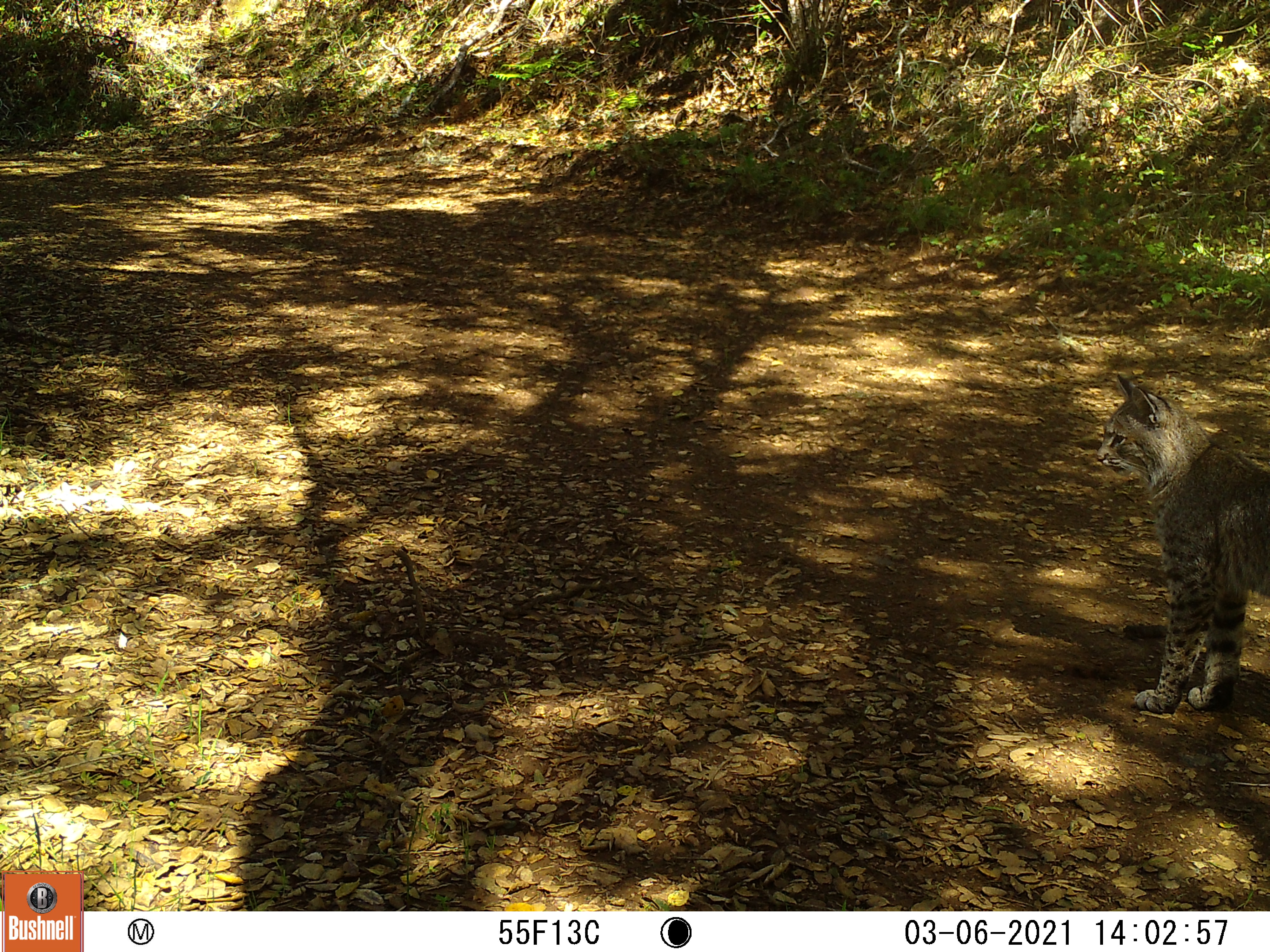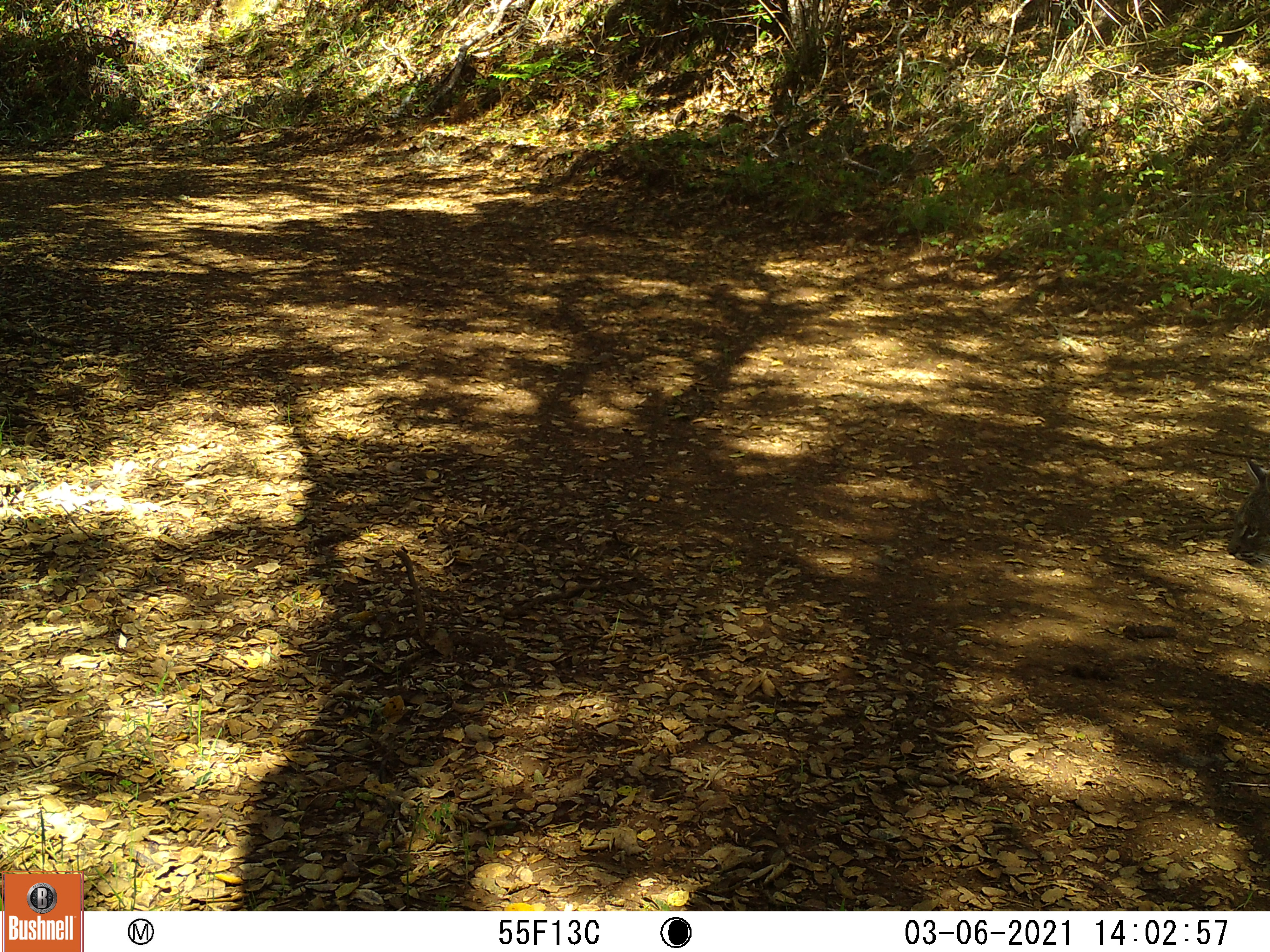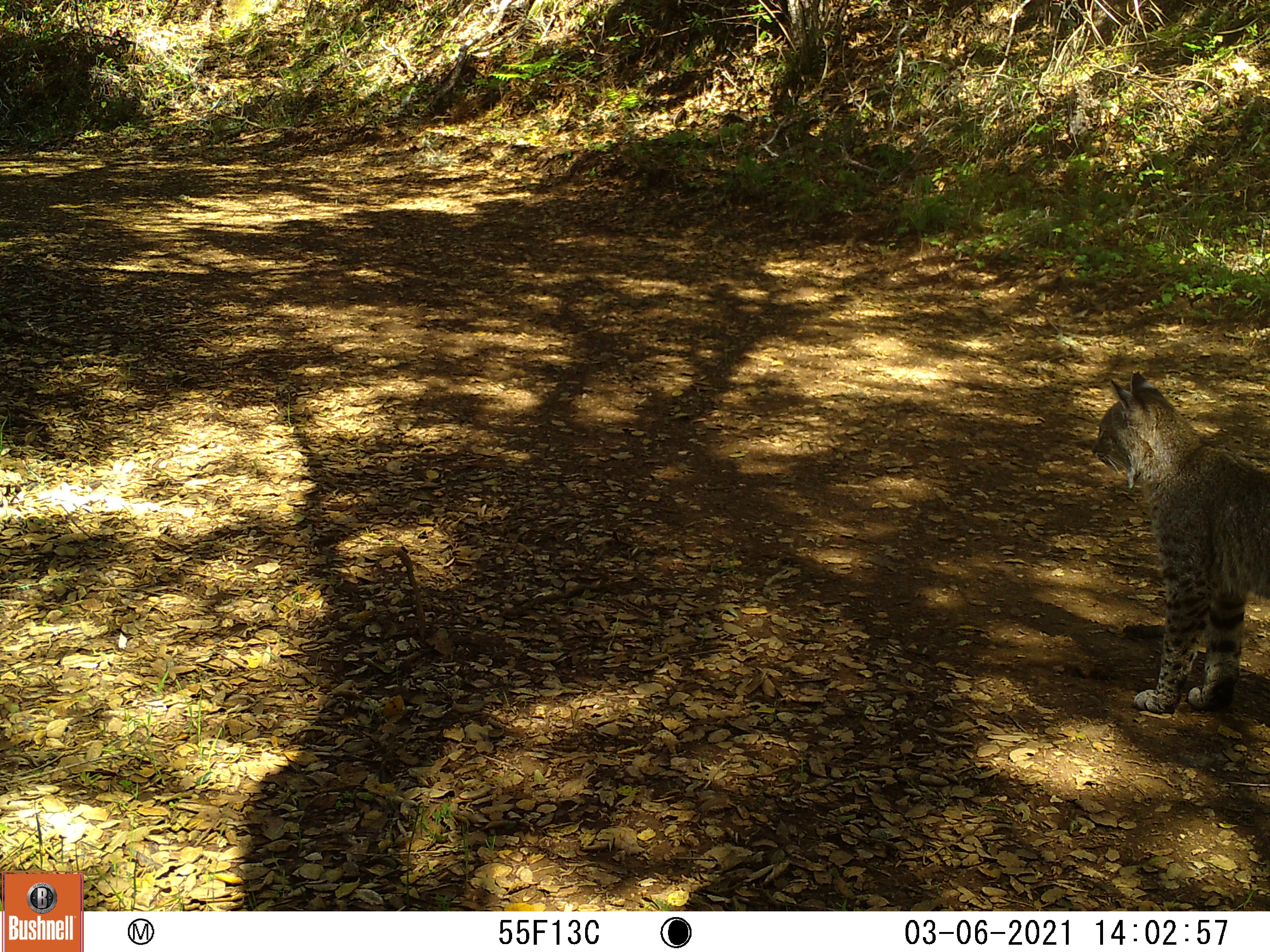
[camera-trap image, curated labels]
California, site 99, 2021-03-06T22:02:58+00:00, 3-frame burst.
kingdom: Animalia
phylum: Chordata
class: Mammalia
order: Carnivora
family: Felidae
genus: Lynx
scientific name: Lynx rufus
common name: bobcat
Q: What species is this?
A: Bobcat (Lynx rufus).